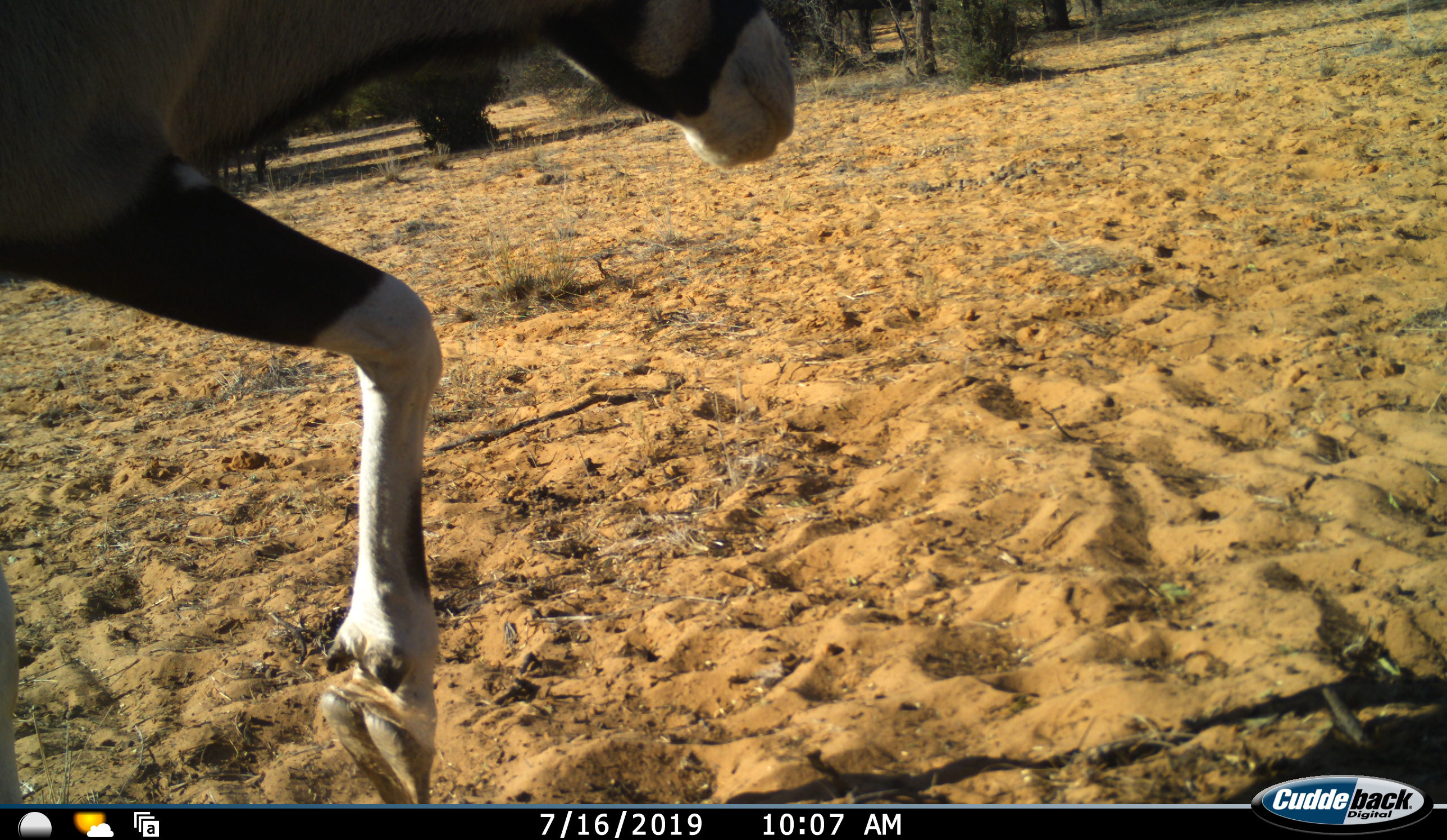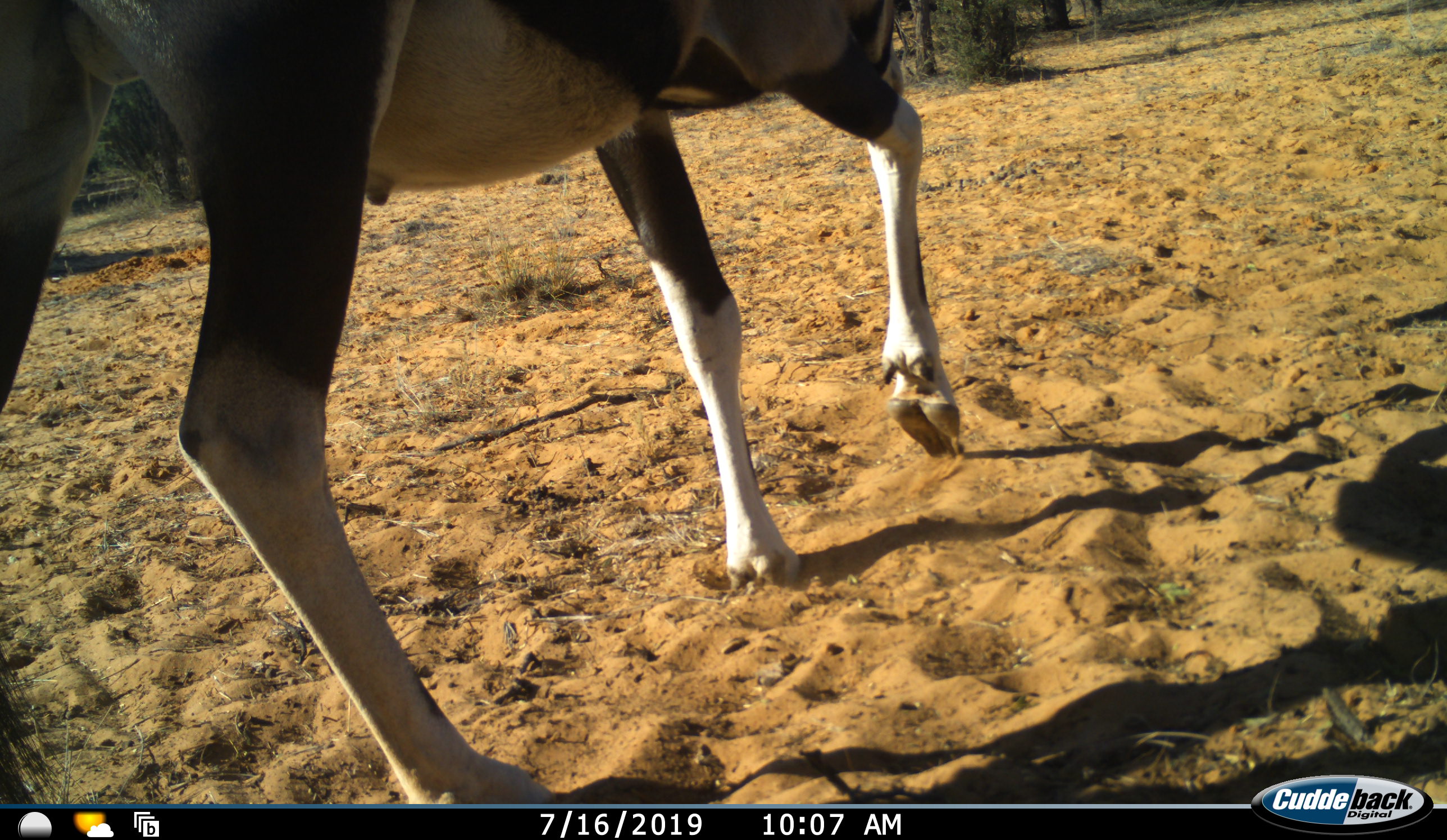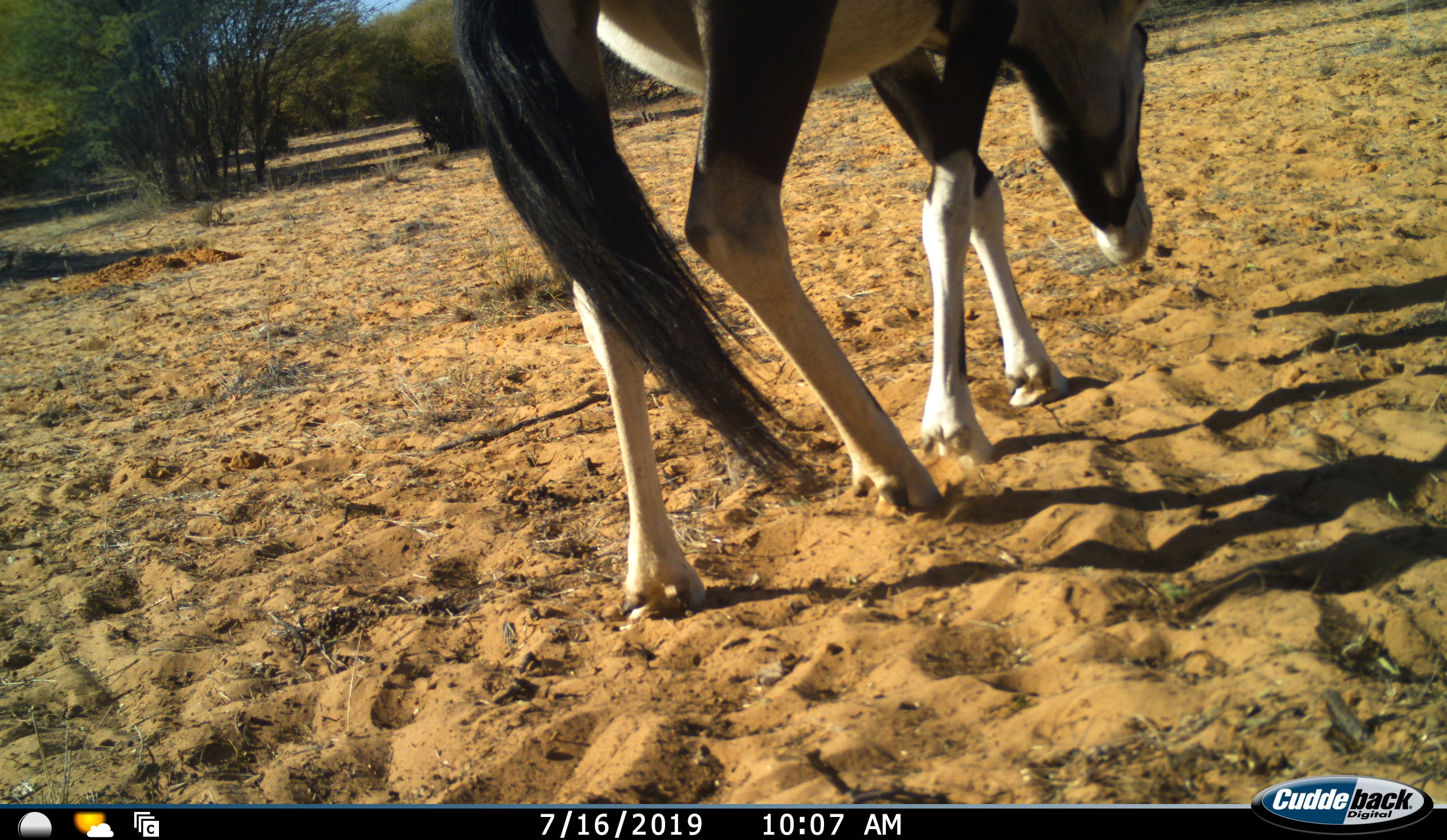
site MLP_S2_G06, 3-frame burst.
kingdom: Animalia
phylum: Chordata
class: Mammalia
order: Artiodactyla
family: Bovidae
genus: Oryx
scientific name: Oryx gazella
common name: gemsbok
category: oryx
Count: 1.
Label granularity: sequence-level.